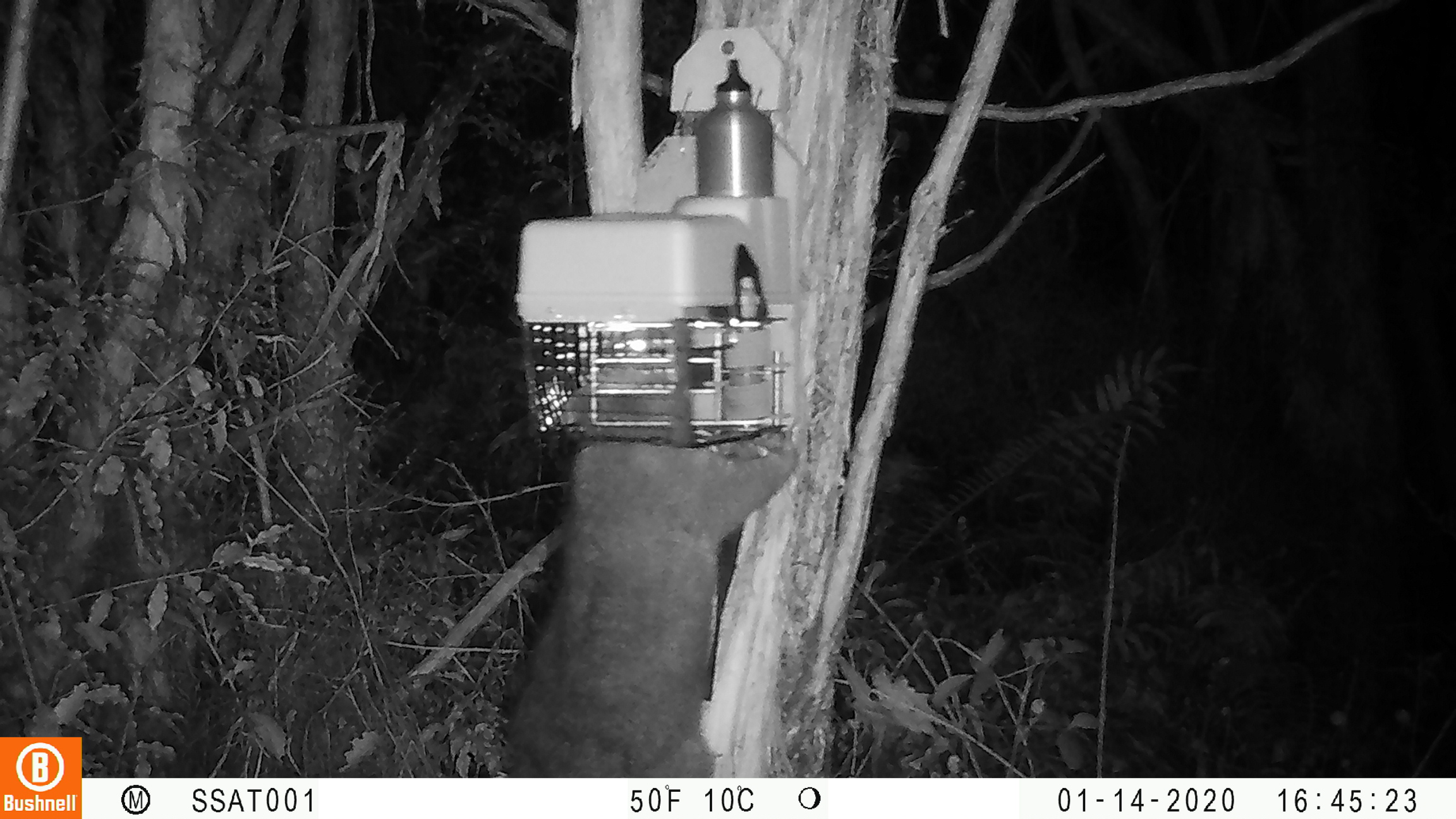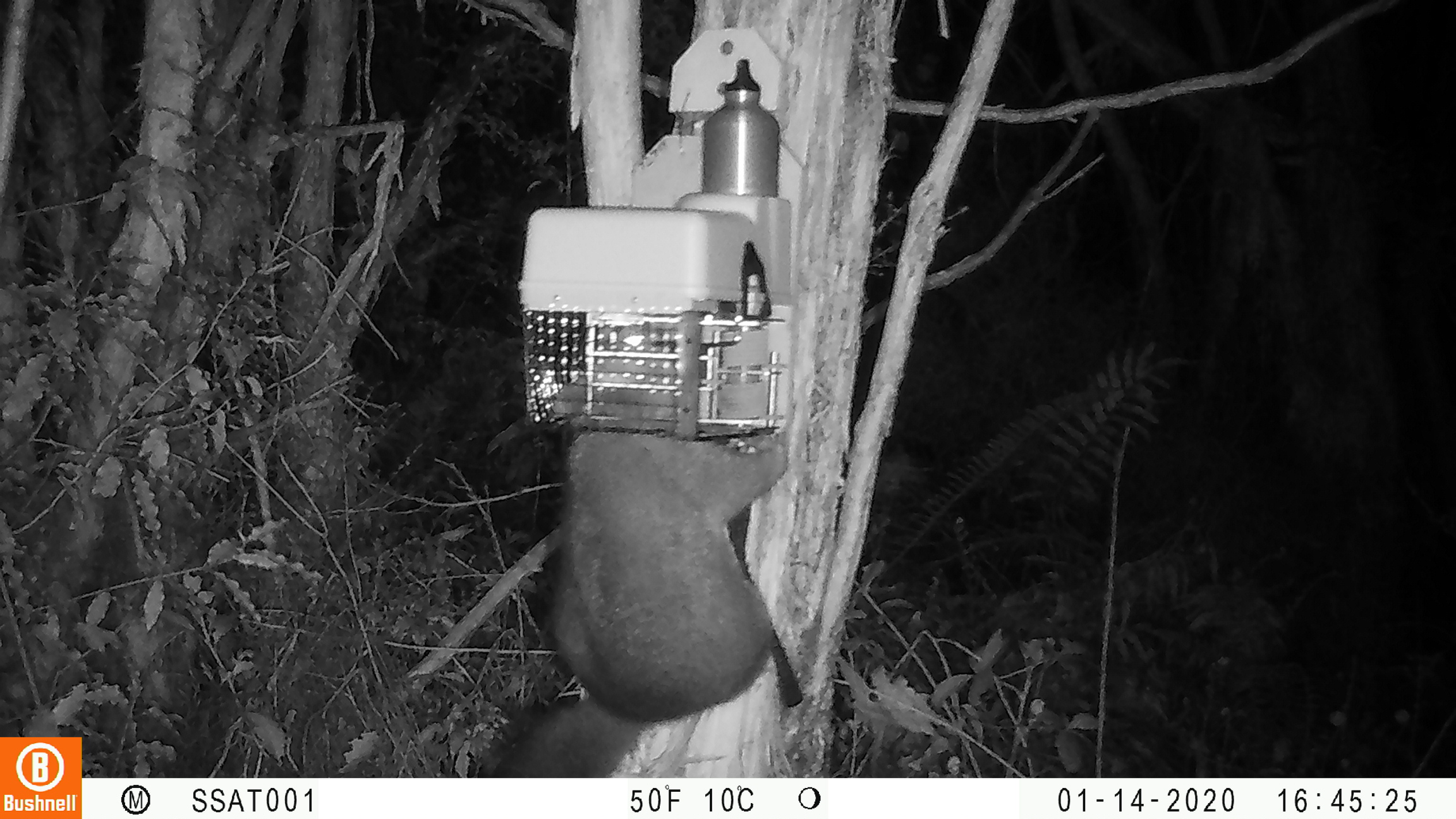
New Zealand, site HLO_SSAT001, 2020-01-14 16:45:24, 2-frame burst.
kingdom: Animalia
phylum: Chordata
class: Mammalia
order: Diprotodontia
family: Phalangeridae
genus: Trichosurus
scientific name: Trichosurus vulpecula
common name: common brushtail possum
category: possum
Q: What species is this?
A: Possum (common brushtail possum) (Trichosurus vulpecula).